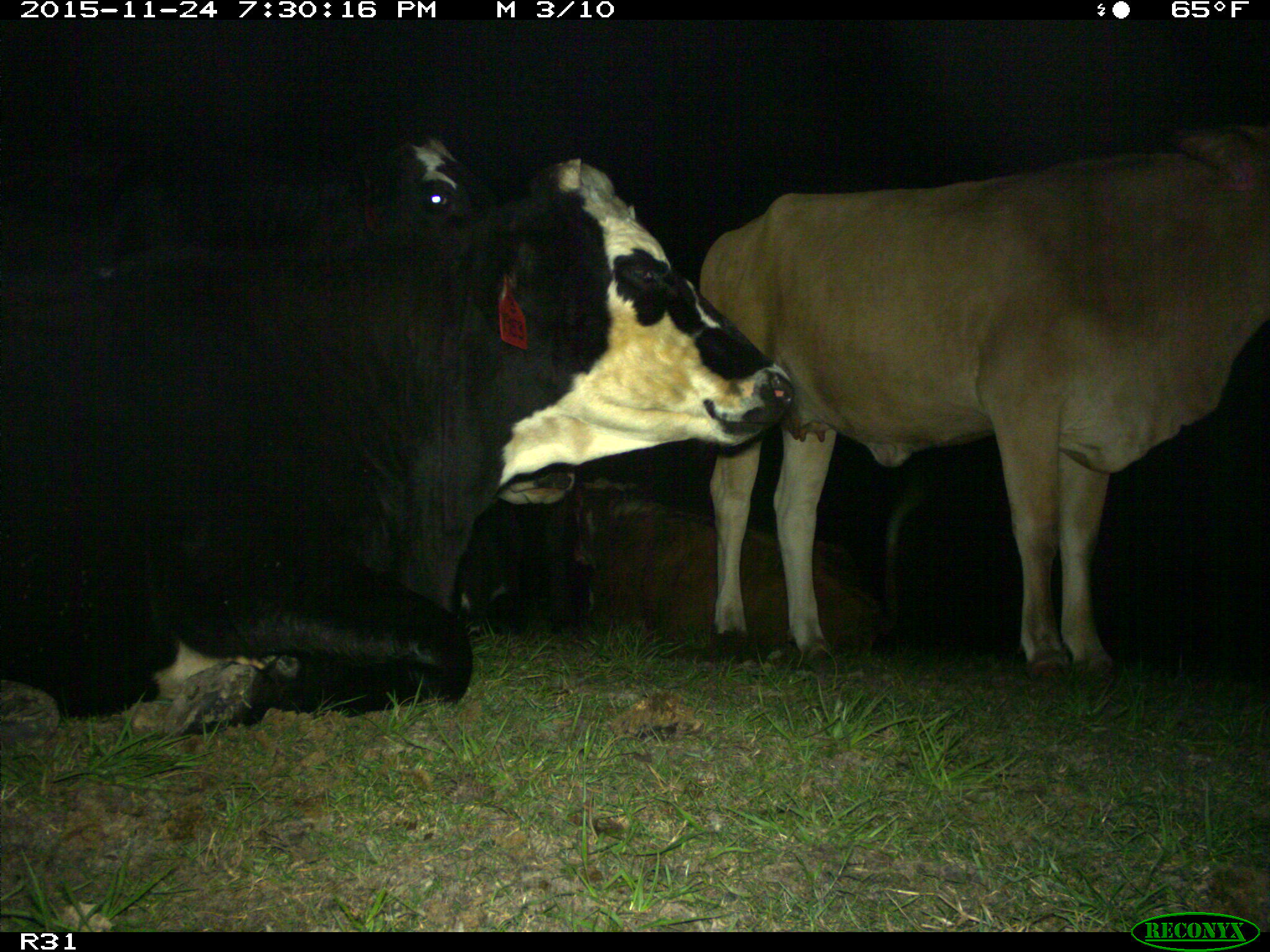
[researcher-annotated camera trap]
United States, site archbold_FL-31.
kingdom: Animalia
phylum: Chordata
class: Mammalia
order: Artiodactyla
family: Bovidae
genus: Bos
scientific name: Bos taurus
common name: domestic cow